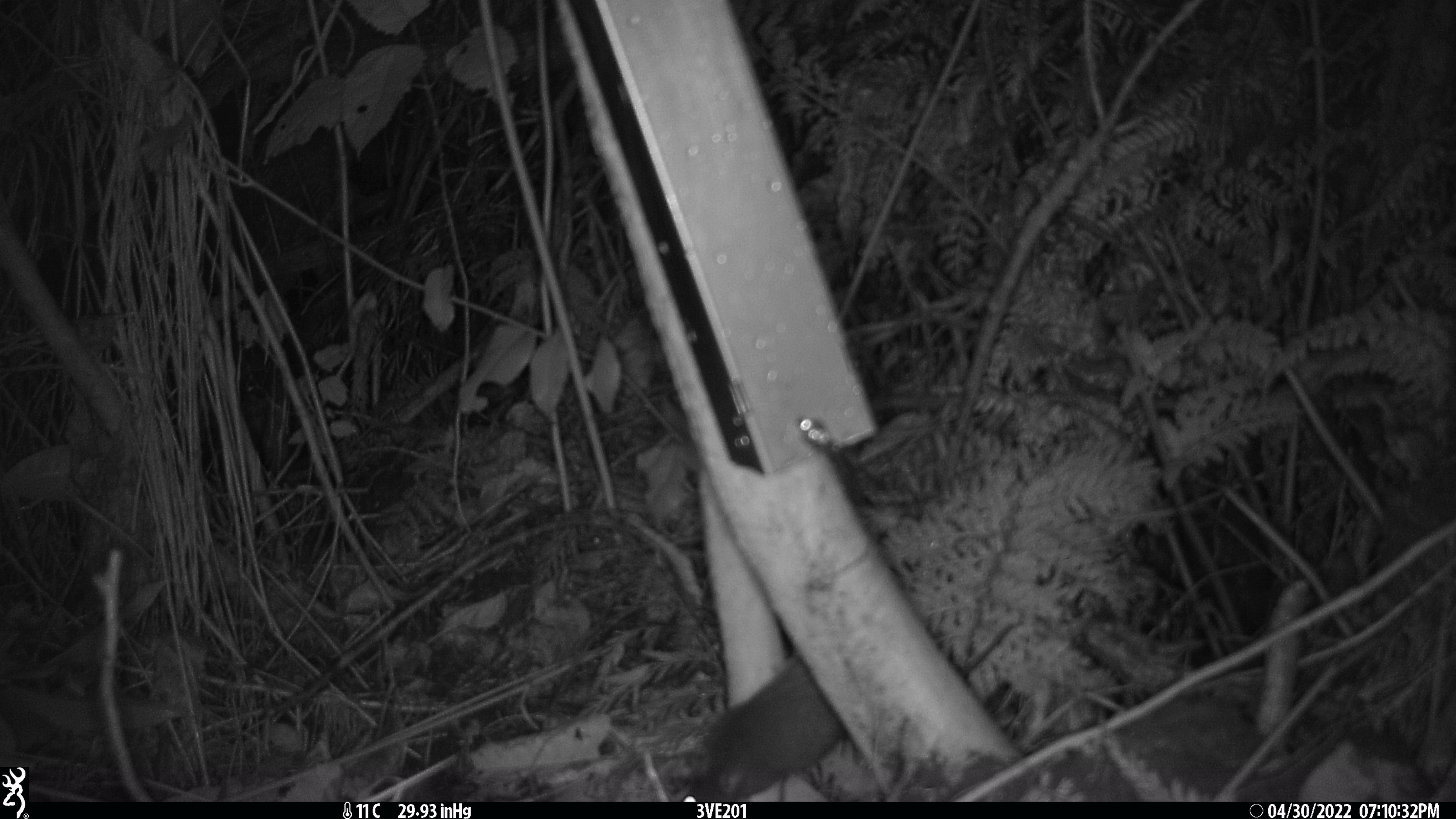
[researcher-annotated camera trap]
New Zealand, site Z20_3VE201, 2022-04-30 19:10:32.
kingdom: Animalia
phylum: Chordata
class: Mammalia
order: Rodentia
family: Muridae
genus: Rattus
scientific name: Rattus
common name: rat